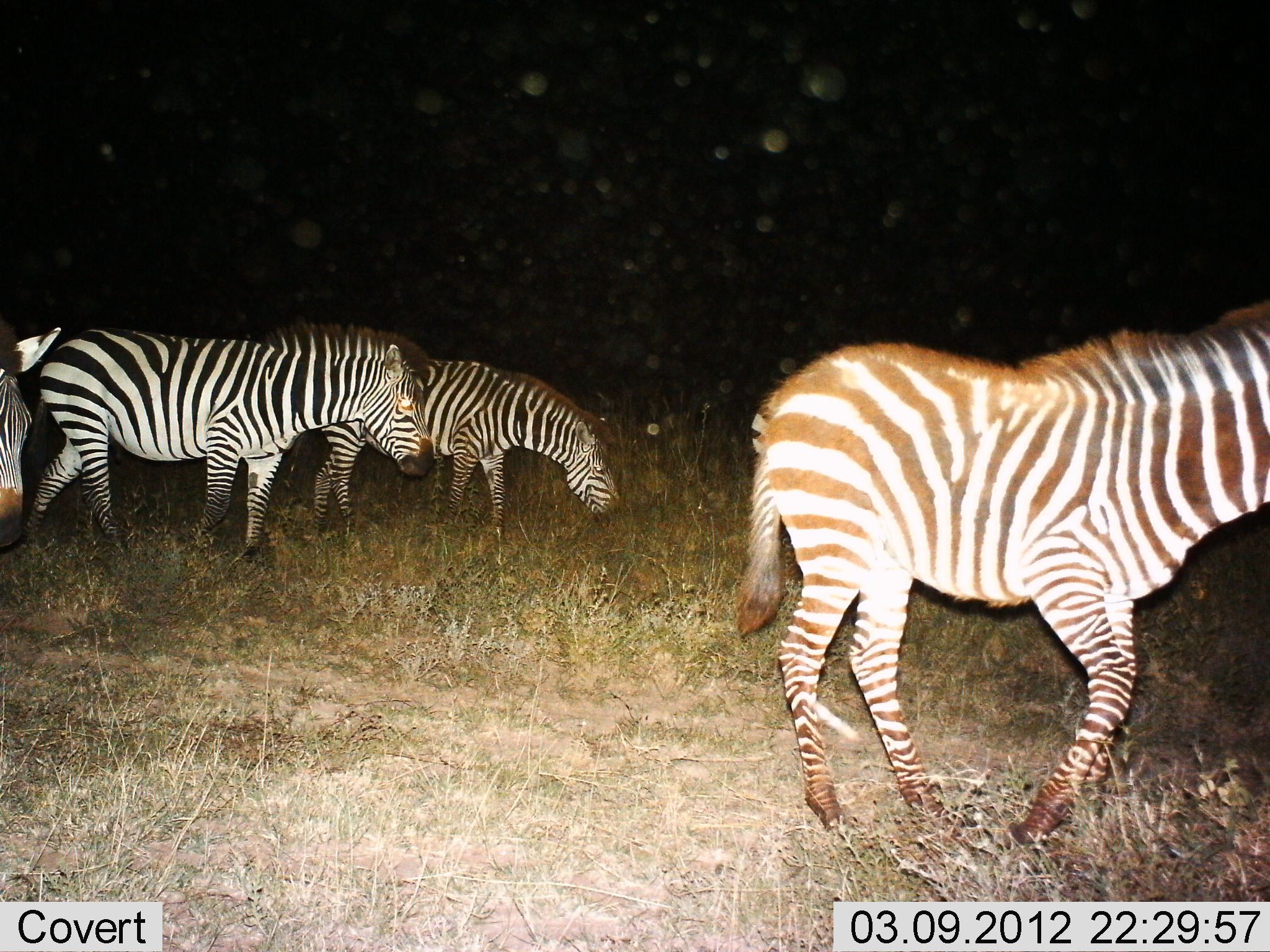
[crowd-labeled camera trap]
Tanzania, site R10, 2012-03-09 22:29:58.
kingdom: Animalia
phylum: Chordata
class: Mammalia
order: Perissodactyla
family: Equidae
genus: Equus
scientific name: Equus quagga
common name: plains zebra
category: zebra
Zebra (plains zebra) (Equus quagga), count 4. Behavior (volunteer vote fractions): standing 57%, resting 7%, moving 71%, interacting 0%. Young present (vote fraction): 21%. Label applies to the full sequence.